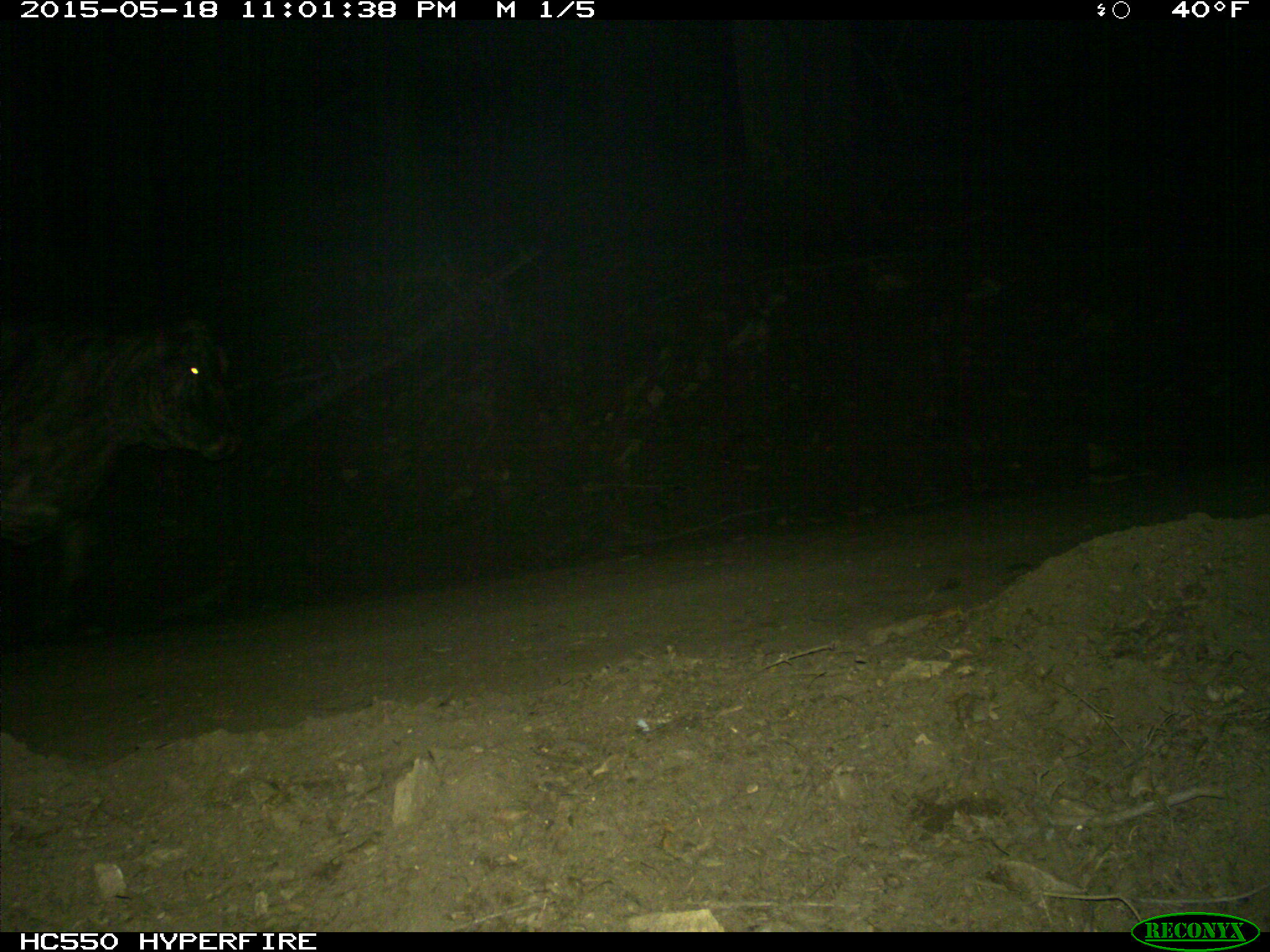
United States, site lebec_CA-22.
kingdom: Animalia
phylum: Chordata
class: Mammalia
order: Artiodactyla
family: Bovidae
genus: Bos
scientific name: Bos taurus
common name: domestic cow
Bos taurus (domestic cow).